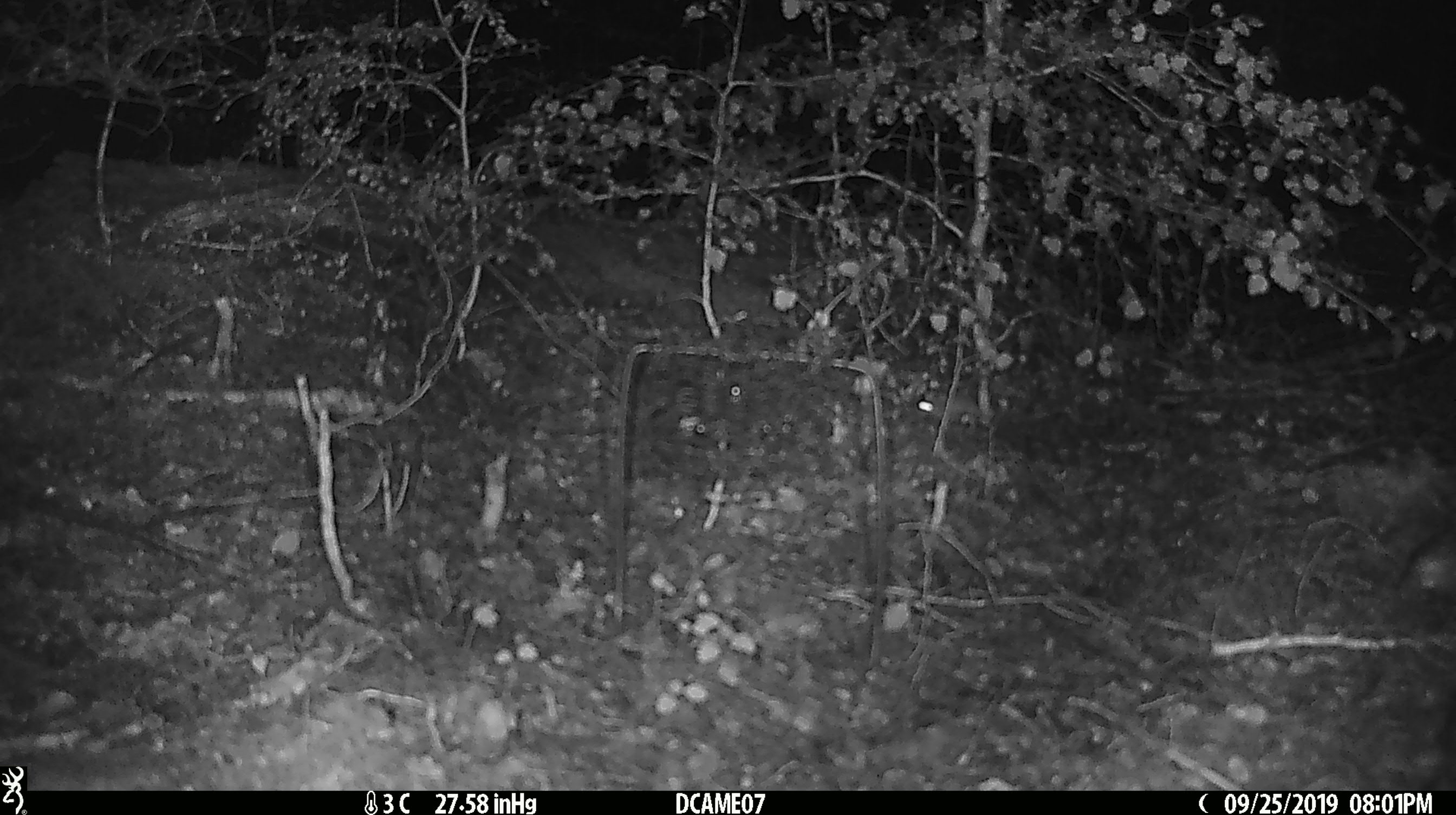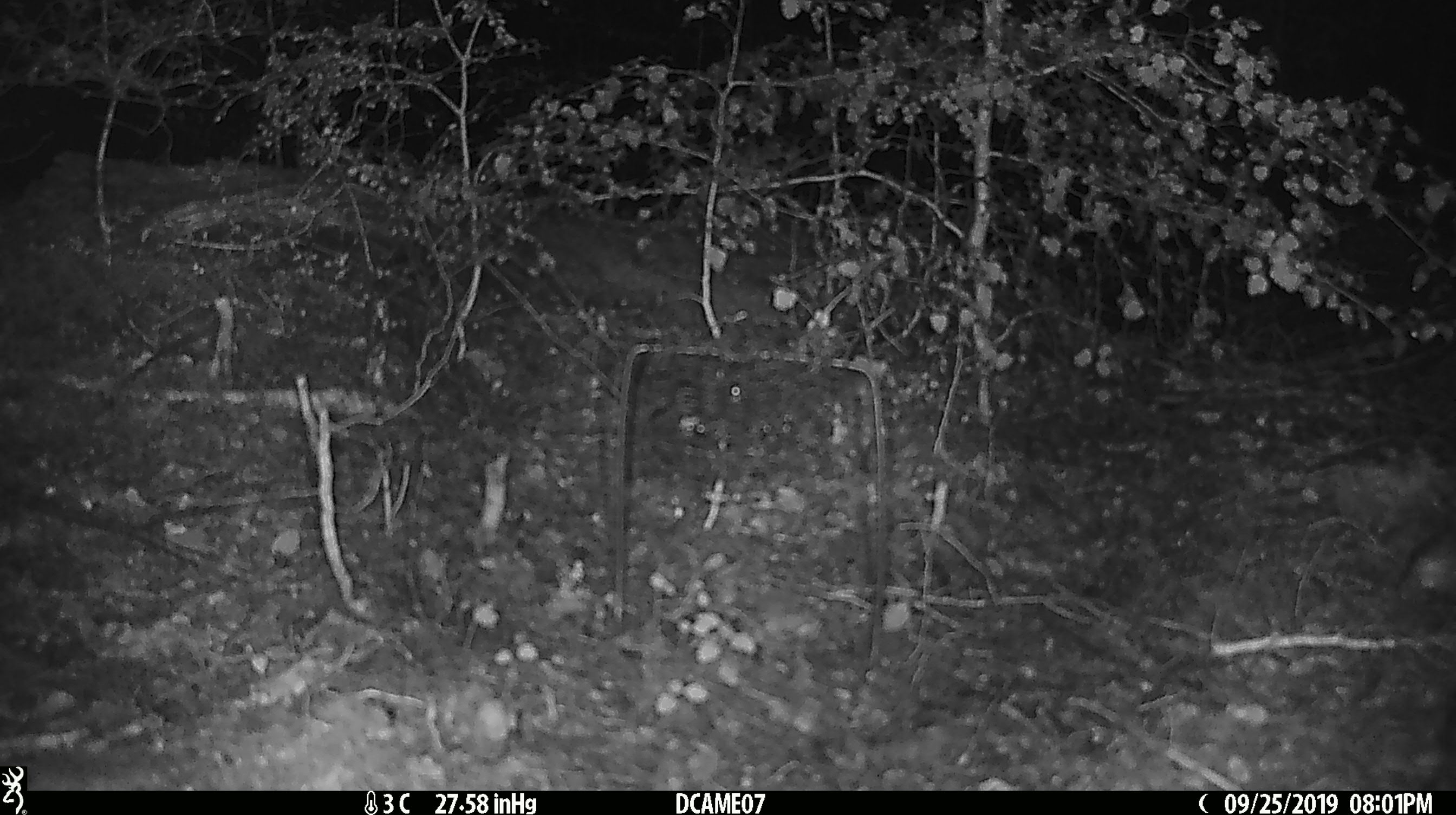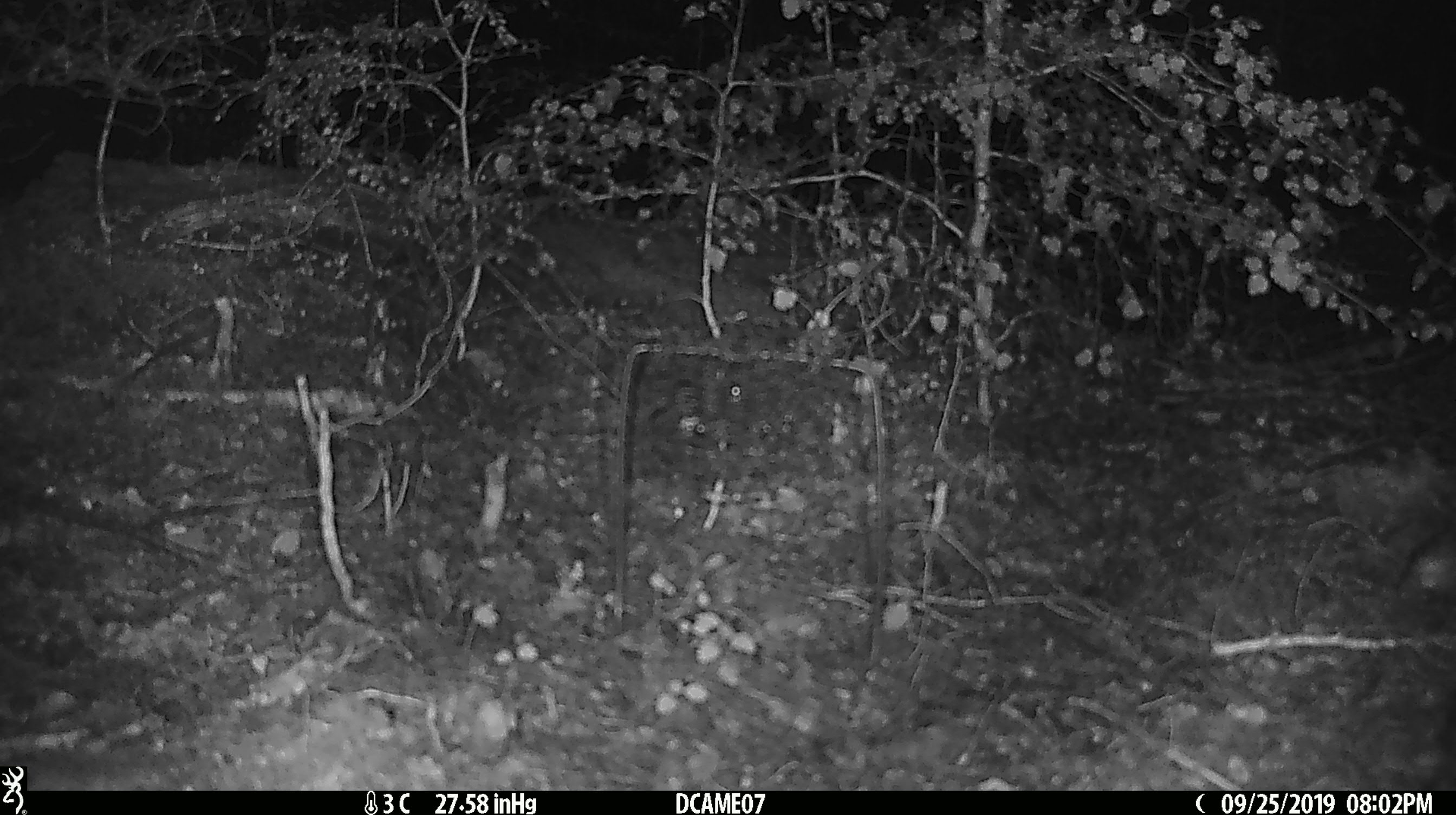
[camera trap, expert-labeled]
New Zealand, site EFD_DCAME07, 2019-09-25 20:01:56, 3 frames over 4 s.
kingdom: Animalia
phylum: Chordata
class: Mammalia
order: Rodentia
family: Muridae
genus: Mus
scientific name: Mus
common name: mouse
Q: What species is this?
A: Mouse (Mus).